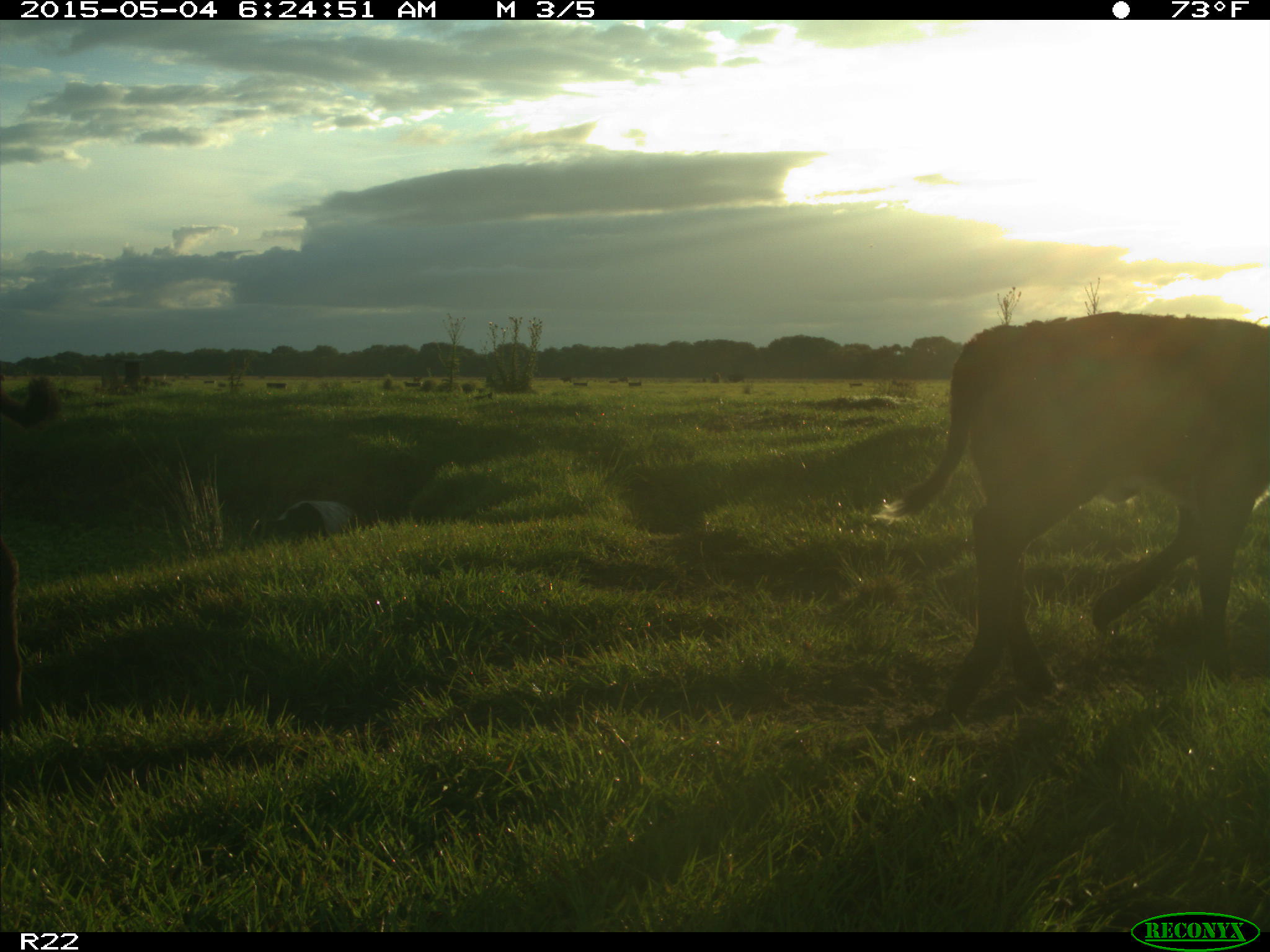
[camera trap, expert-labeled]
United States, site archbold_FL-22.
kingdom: Animalia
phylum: Chordata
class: Mammalia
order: Artiodactyla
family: Bovidae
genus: Bos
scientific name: Bos taurus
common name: domestic cow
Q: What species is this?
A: Bos taurus (domestic cow).